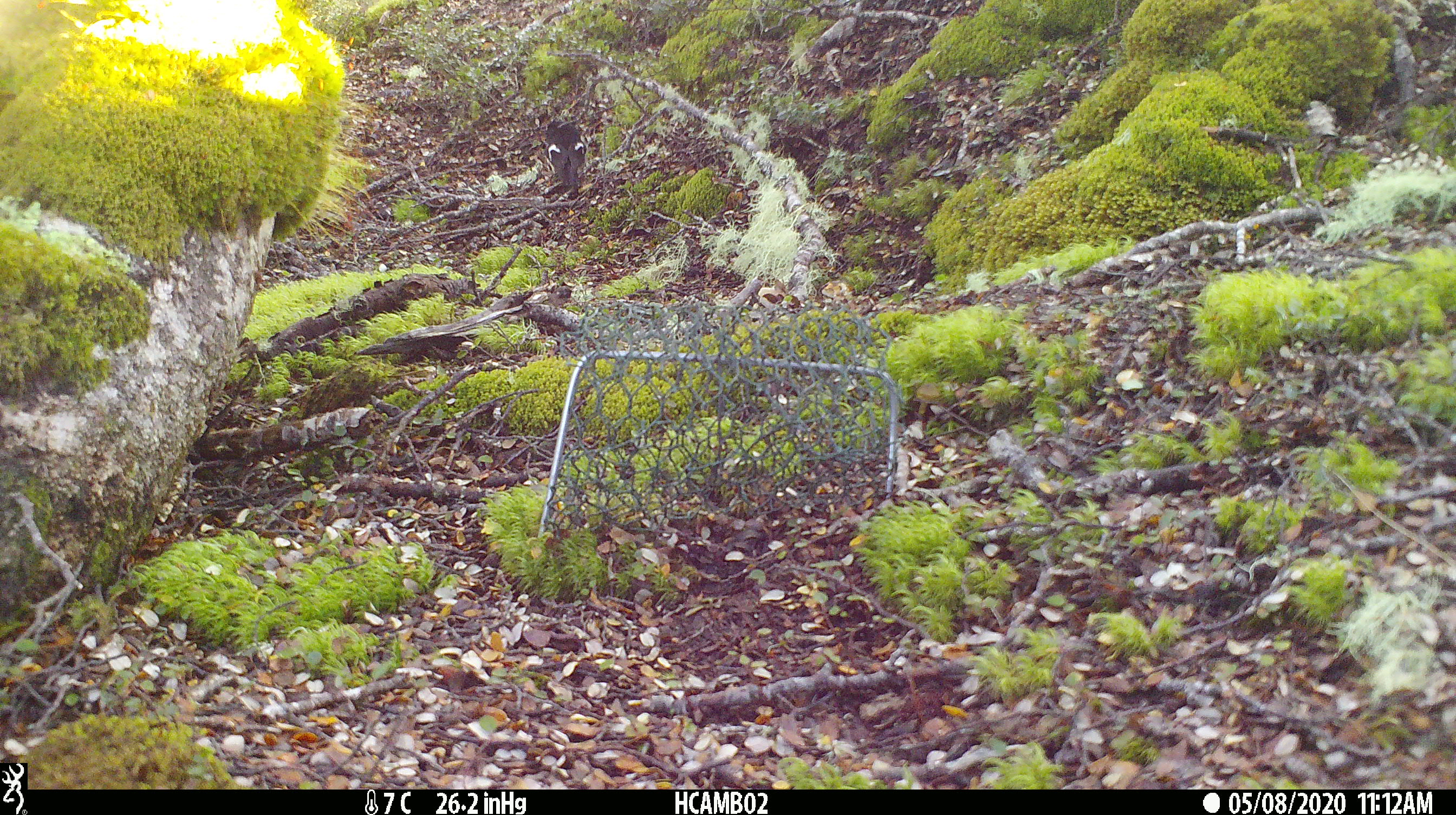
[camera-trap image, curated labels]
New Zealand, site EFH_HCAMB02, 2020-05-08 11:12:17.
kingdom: Animalia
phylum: Chordata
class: Aves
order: Passeriformes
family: Petroicidae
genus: Petroica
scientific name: Petroica macrocephala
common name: tomtit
Tomtit (Petroica macrocephala).